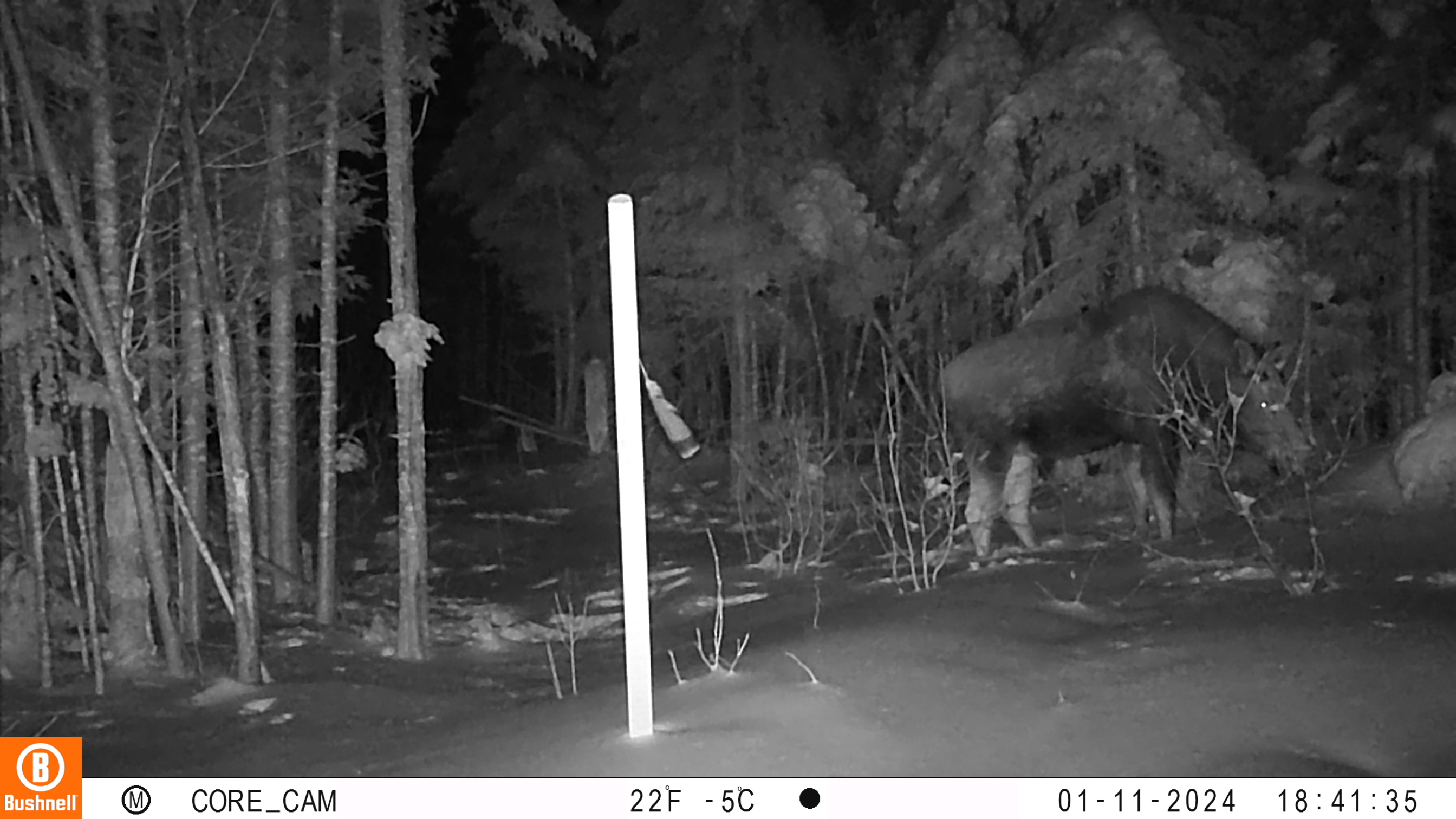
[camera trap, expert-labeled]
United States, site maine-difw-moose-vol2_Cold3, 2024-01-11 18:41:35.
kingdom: Animalia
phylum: Chordata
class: Mammalia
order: Artiodactyla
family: Cervidae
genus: Alces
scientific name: Alces alces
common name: moose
Moose (Alces alces).